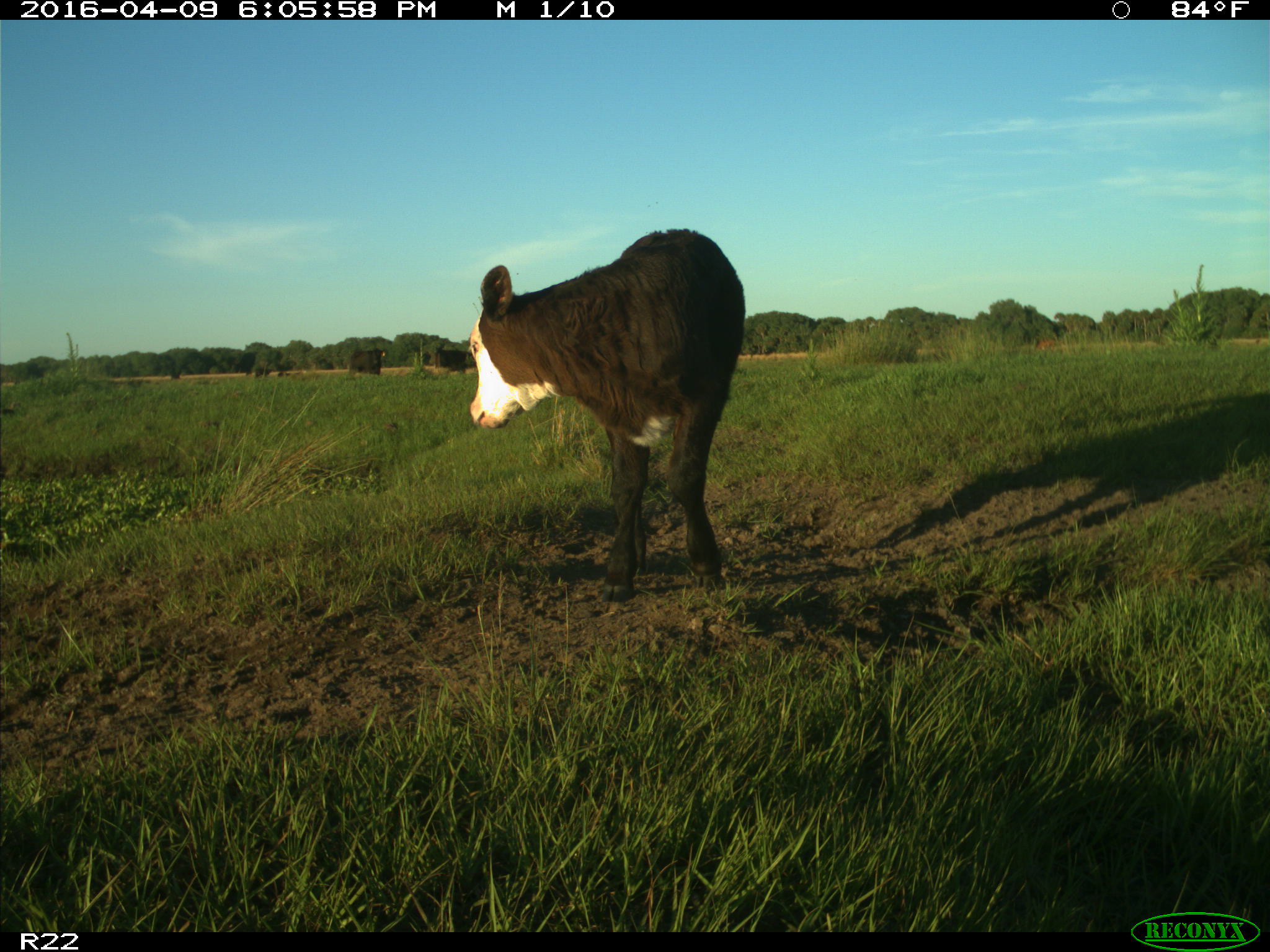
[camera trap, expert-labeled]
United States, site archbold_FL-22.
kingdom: Animalia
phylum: Chordata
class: Mammalia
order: Artiodactyla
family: Bovidae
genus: Bos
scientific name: Bos taurus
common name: domestic cow